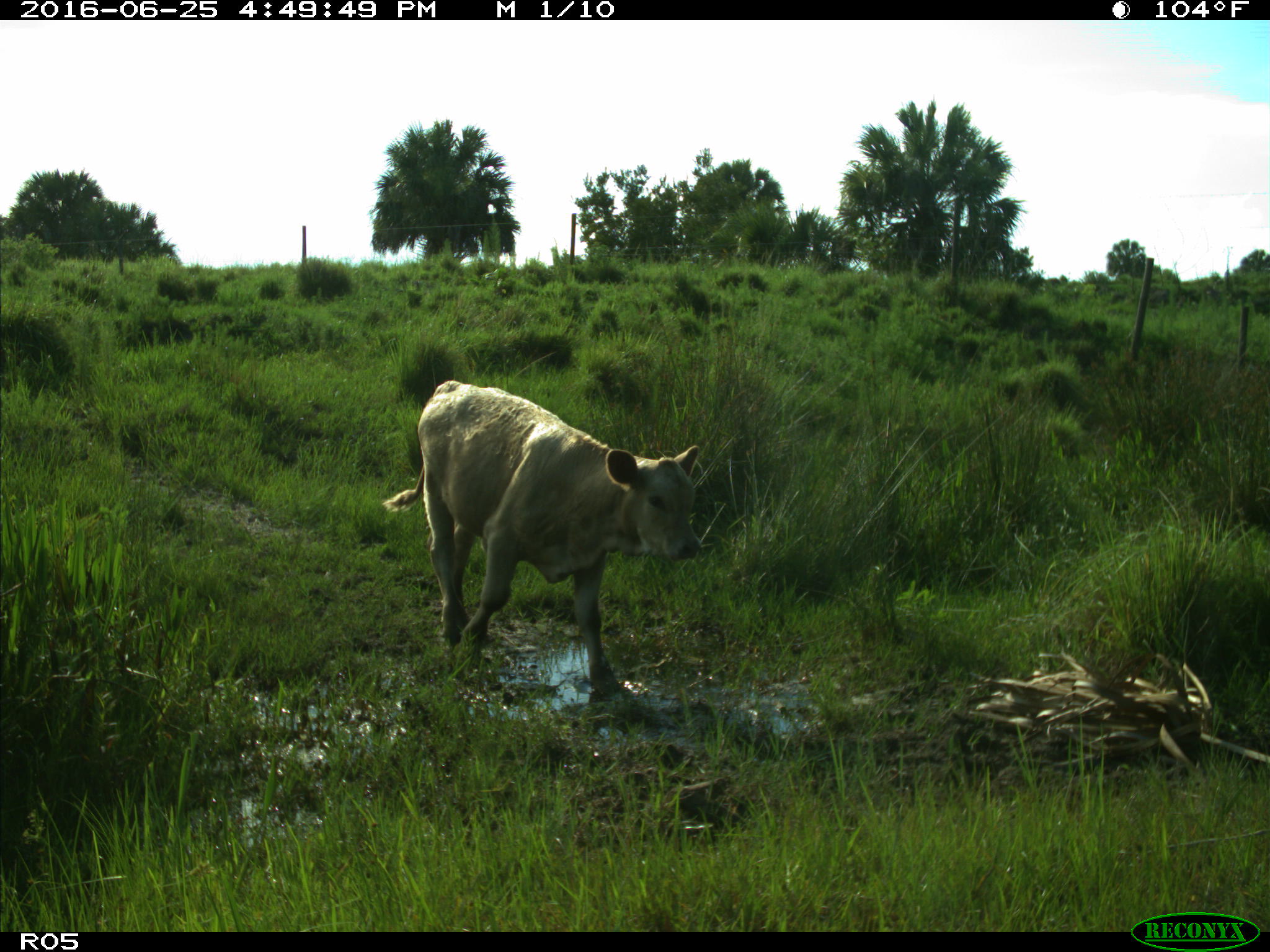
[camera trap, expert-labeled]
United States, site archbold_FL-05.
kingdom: Animalia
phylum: Chordata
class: Mammalia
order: Artiodactyla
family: Bovidae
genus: Bos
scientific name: Bos taurus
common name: domestic cow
Bos taurus (domestic cow).